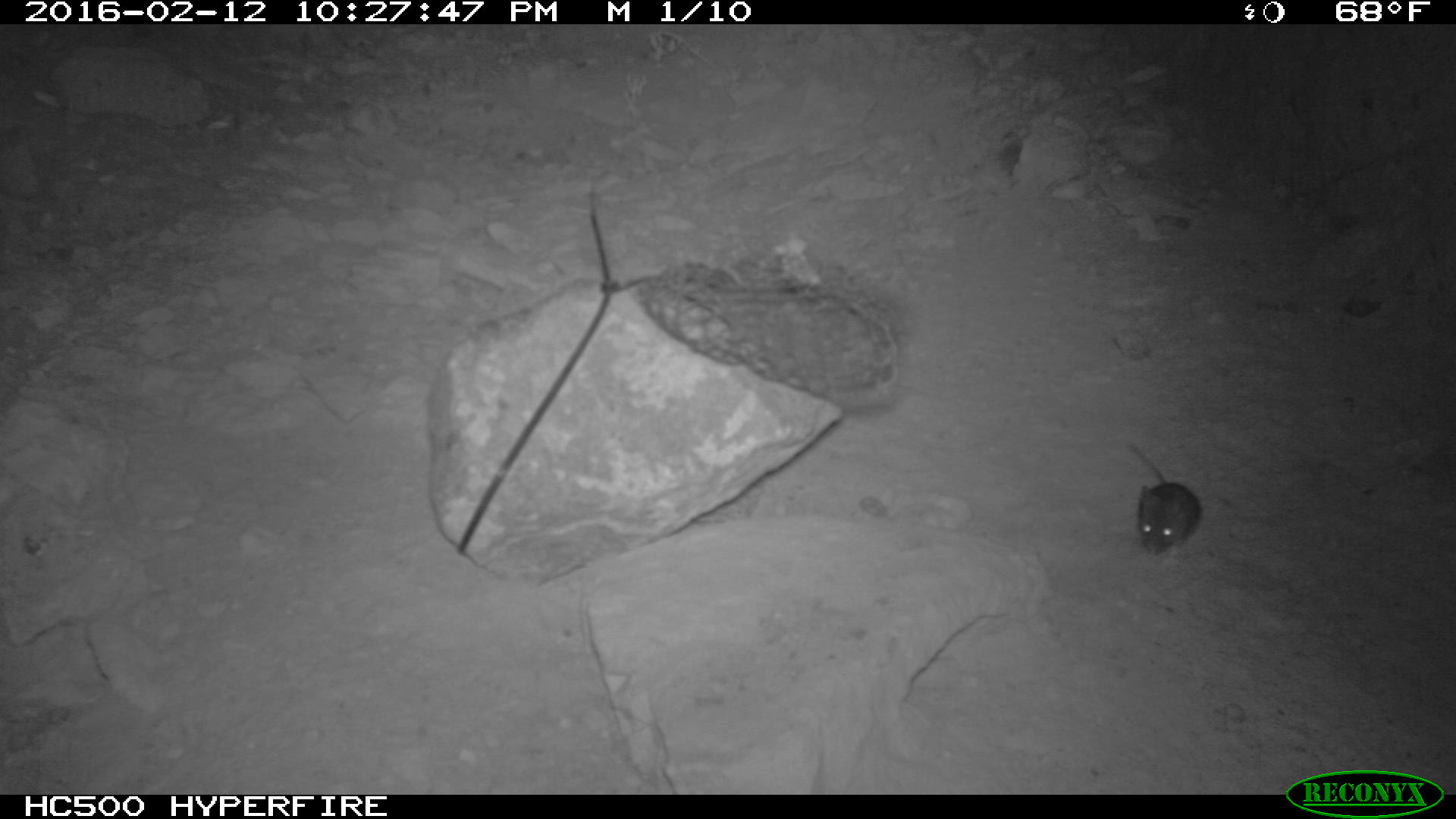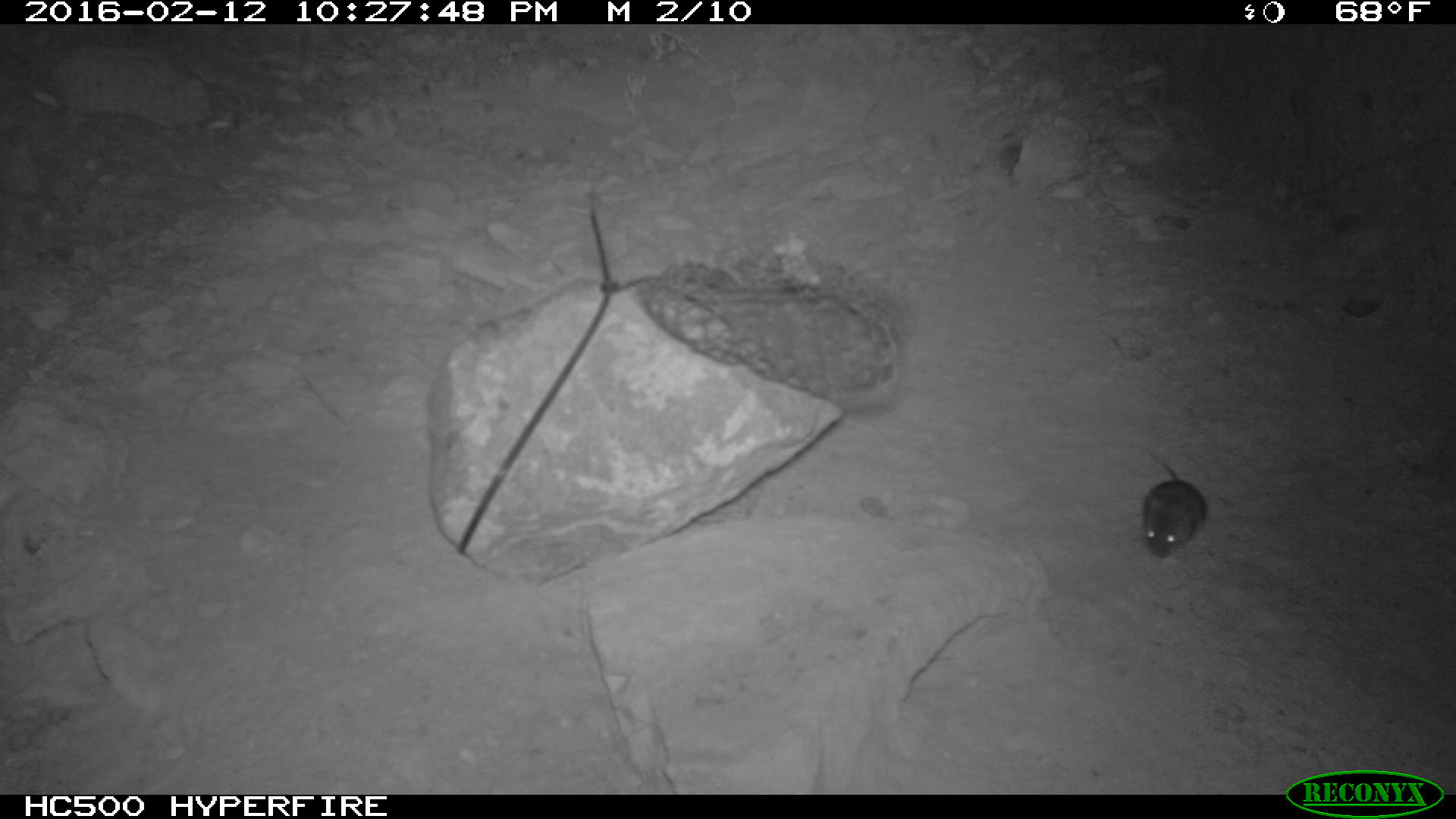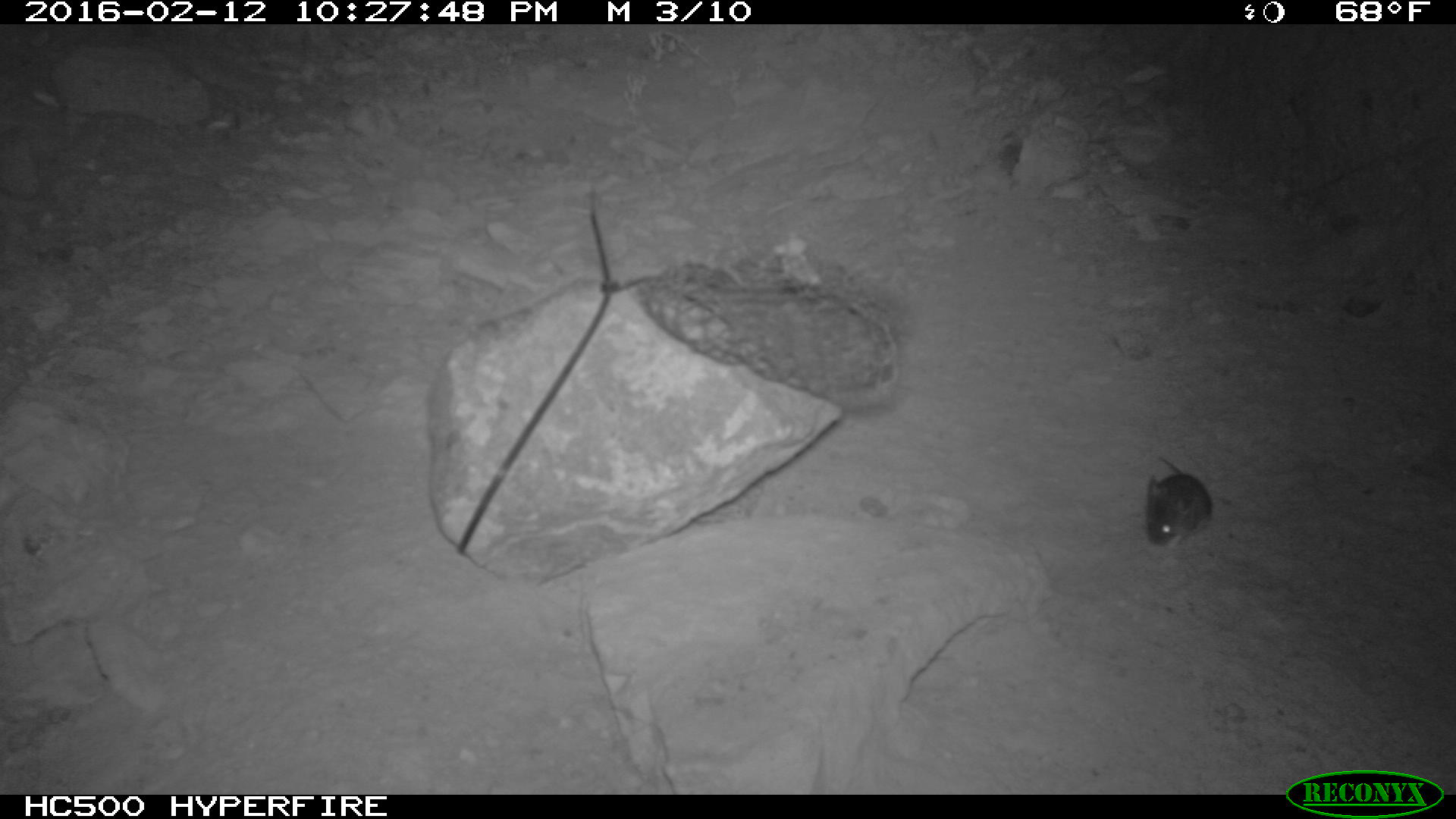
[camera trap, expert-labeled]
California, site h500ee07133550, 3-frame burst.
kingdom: Animalia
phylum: Chordata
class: Mammalia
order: Rodentia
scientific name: Rodentia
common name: rodent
Rodent (Rodentia).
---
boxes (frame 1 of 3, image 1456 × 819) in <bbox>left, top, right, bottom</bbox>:
rodent: <bbox>1129, 444, 1201, 557</bbox>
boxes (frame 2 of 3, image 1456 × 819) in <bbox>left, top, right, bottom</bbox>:
rodent: <bbox>1141, 451, 1210, 558</bbox>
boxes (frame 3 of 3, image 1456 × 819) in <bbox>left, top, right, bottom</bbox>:
rodent: <bbox>1142, 454, 1215, 549</bbox>